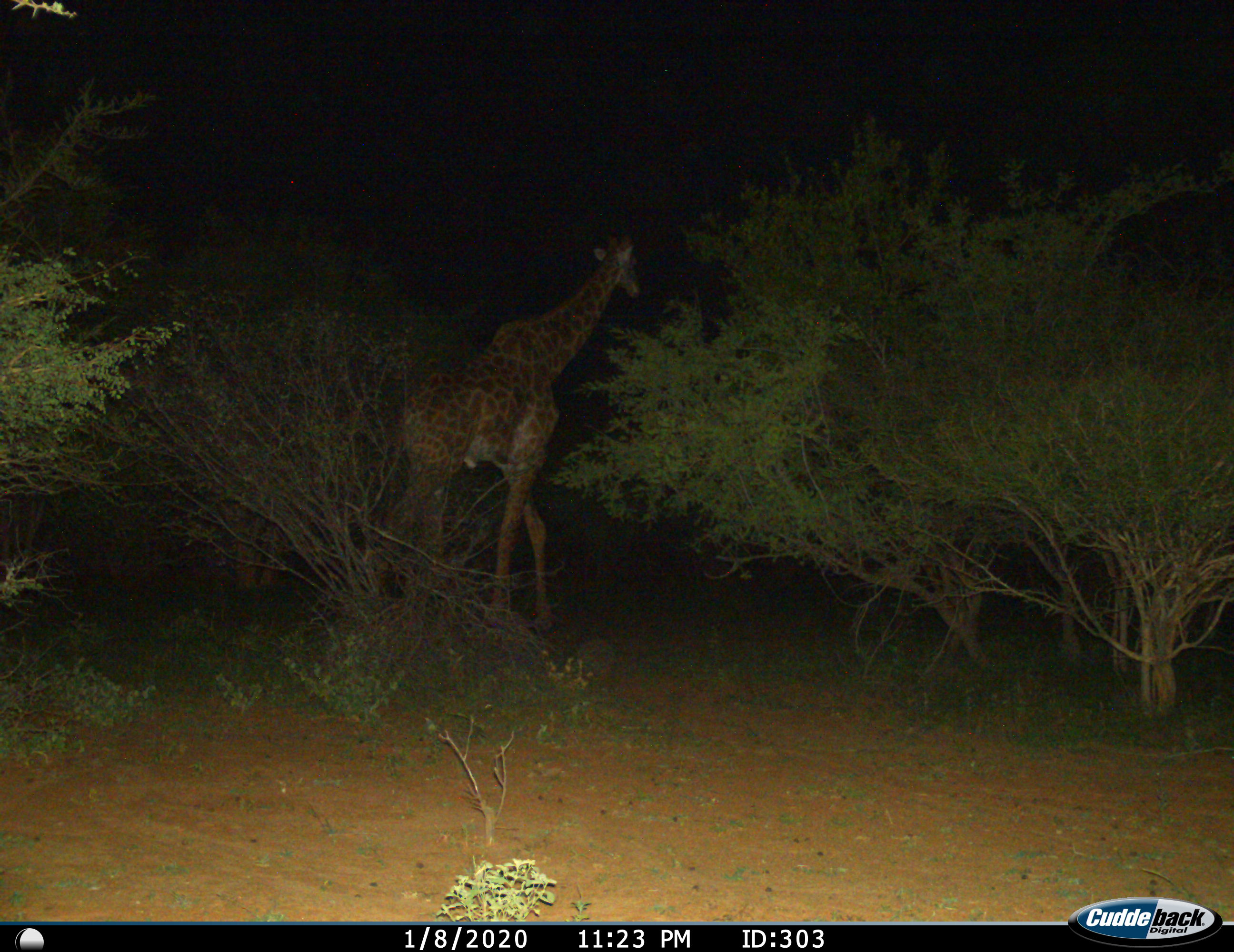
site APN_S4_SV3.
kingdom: Animalia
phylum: Chordata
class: Mammalia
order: Artiodactyla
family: Giraffidae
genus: Giraffa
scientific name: Giraffa camelopardalis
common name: giraffe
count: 1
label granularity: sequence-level